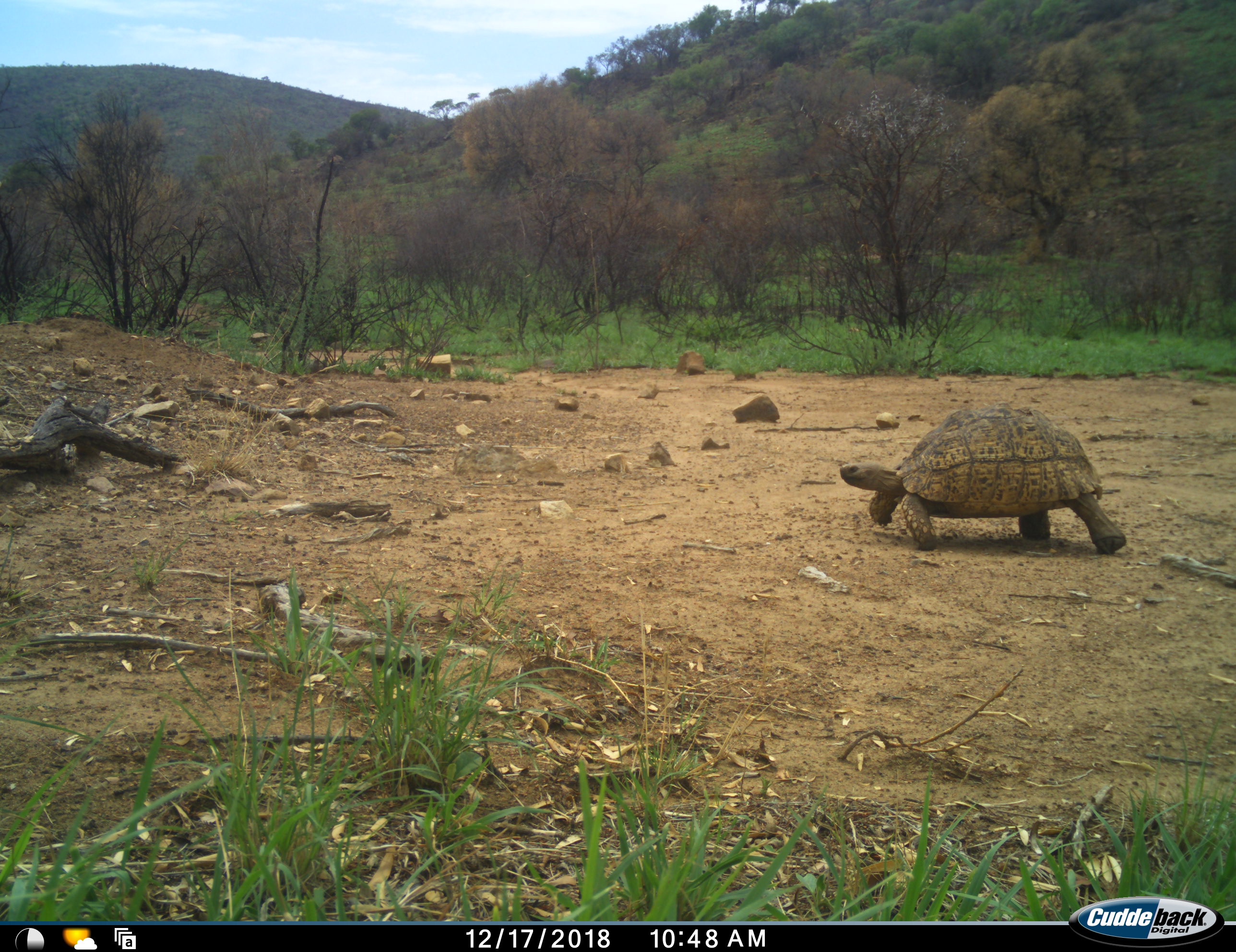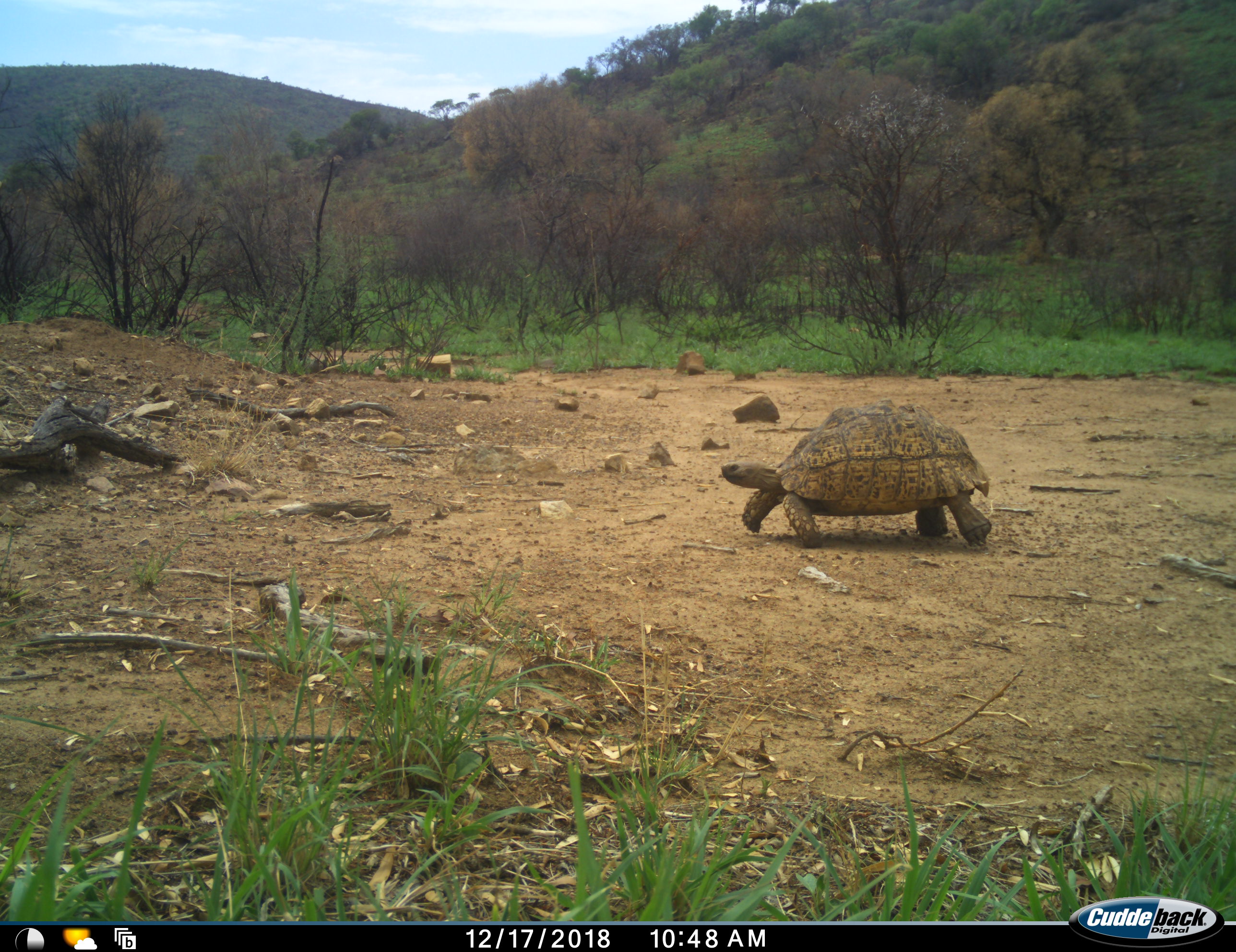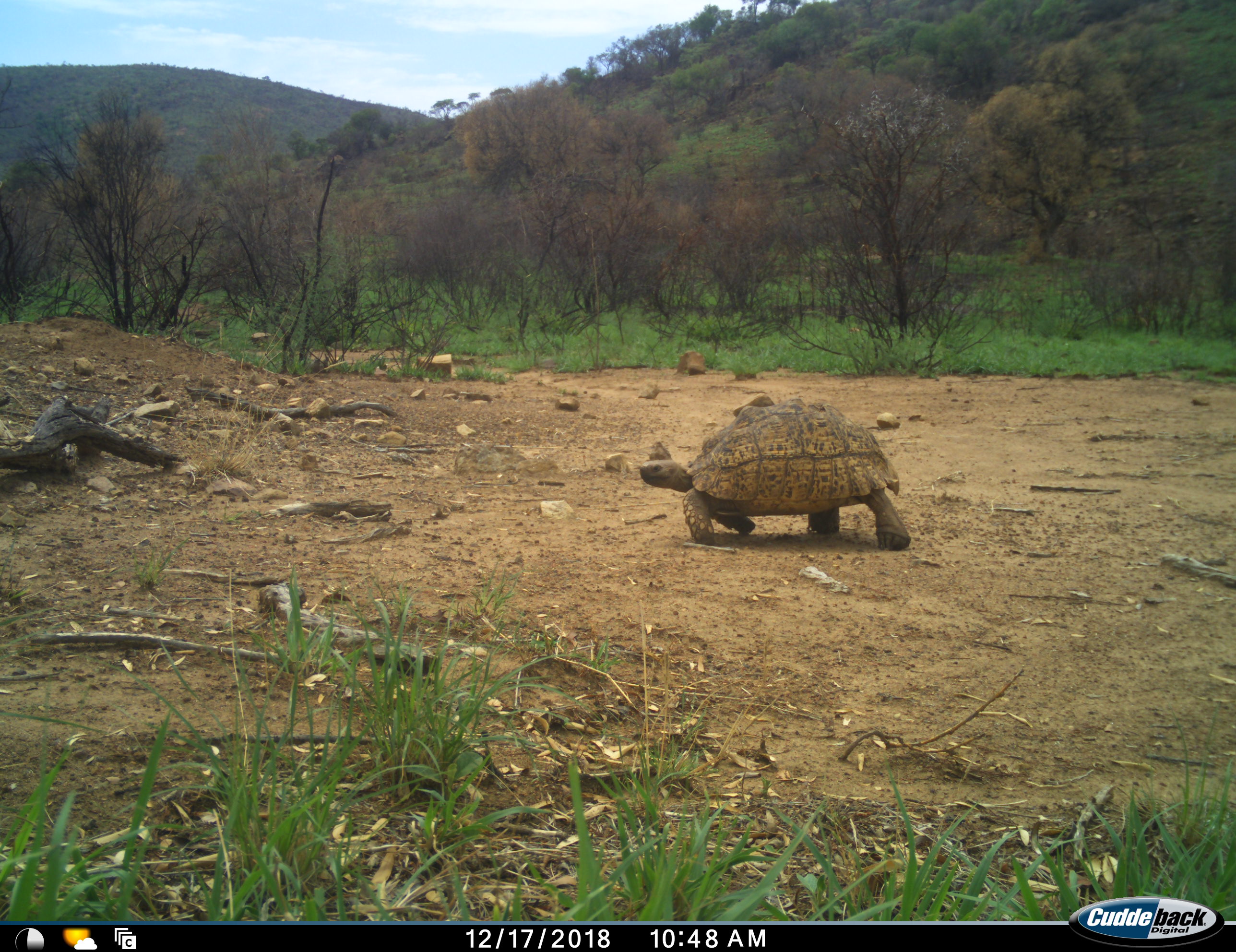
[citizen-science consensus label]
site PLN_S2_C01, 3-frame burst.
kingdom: Animalia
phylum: Chordata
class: Reptilia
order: Testudines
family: Testudinidae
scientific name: Testudinidae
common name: tortoise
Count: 1.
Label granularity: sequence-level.